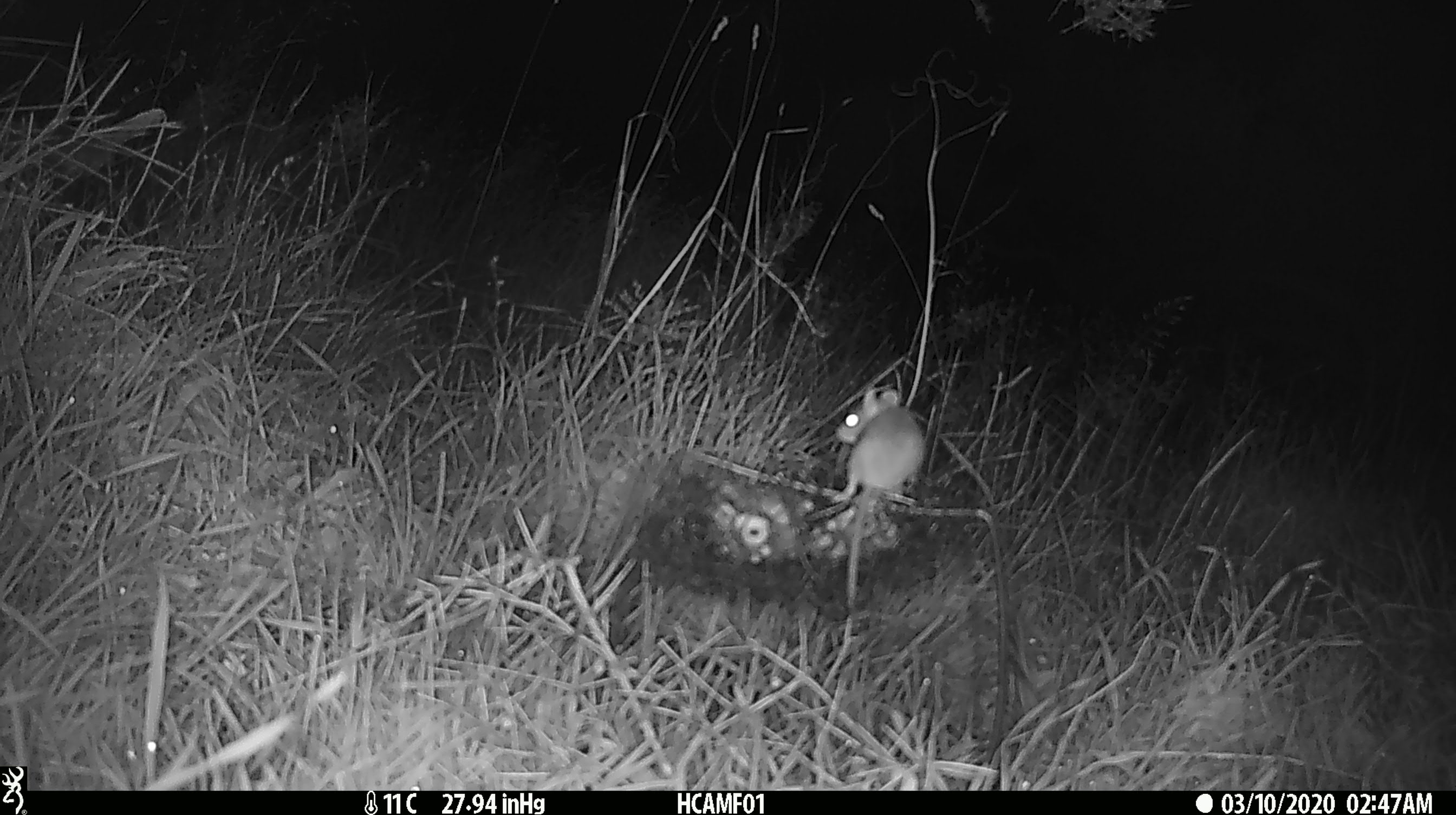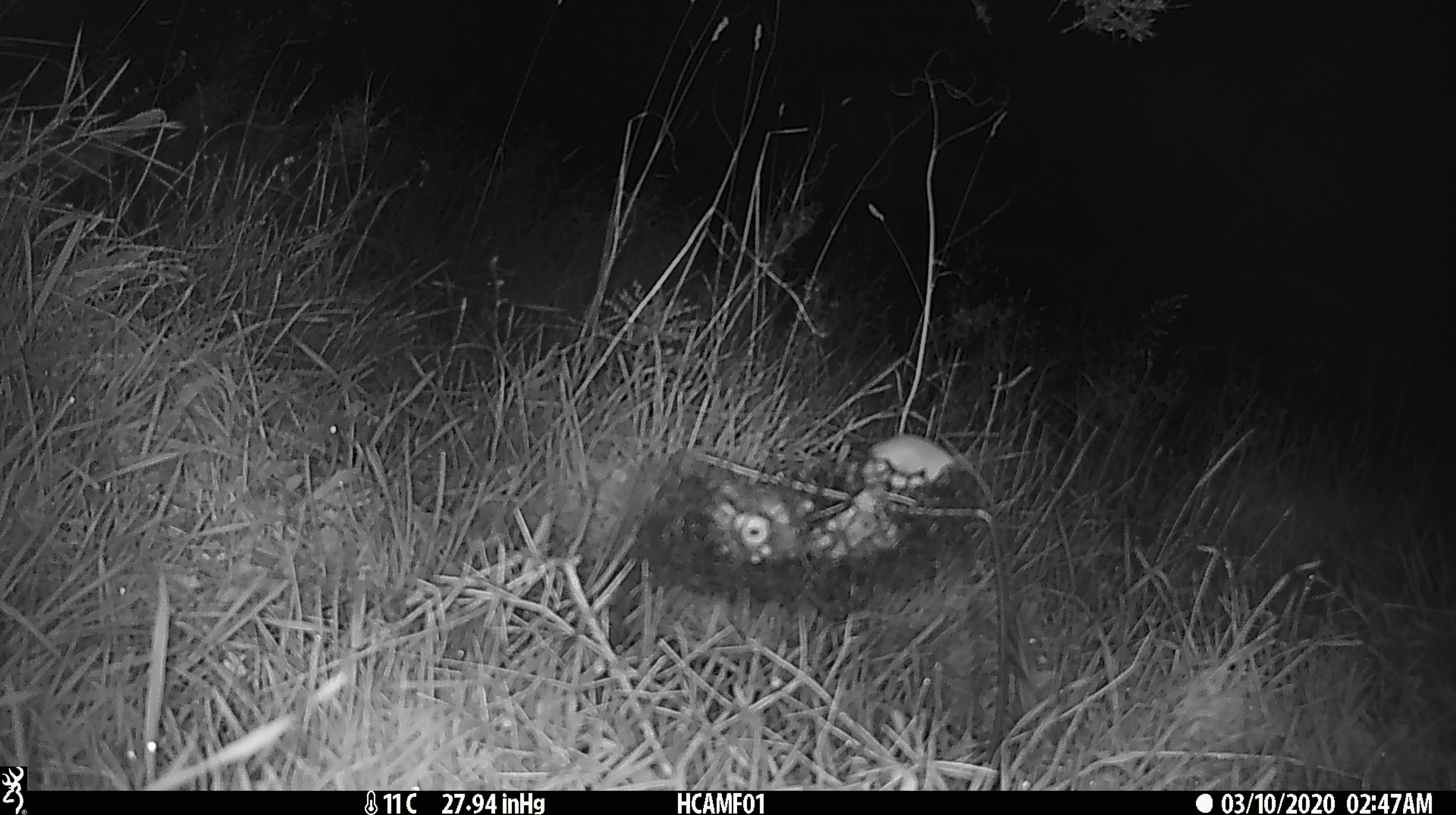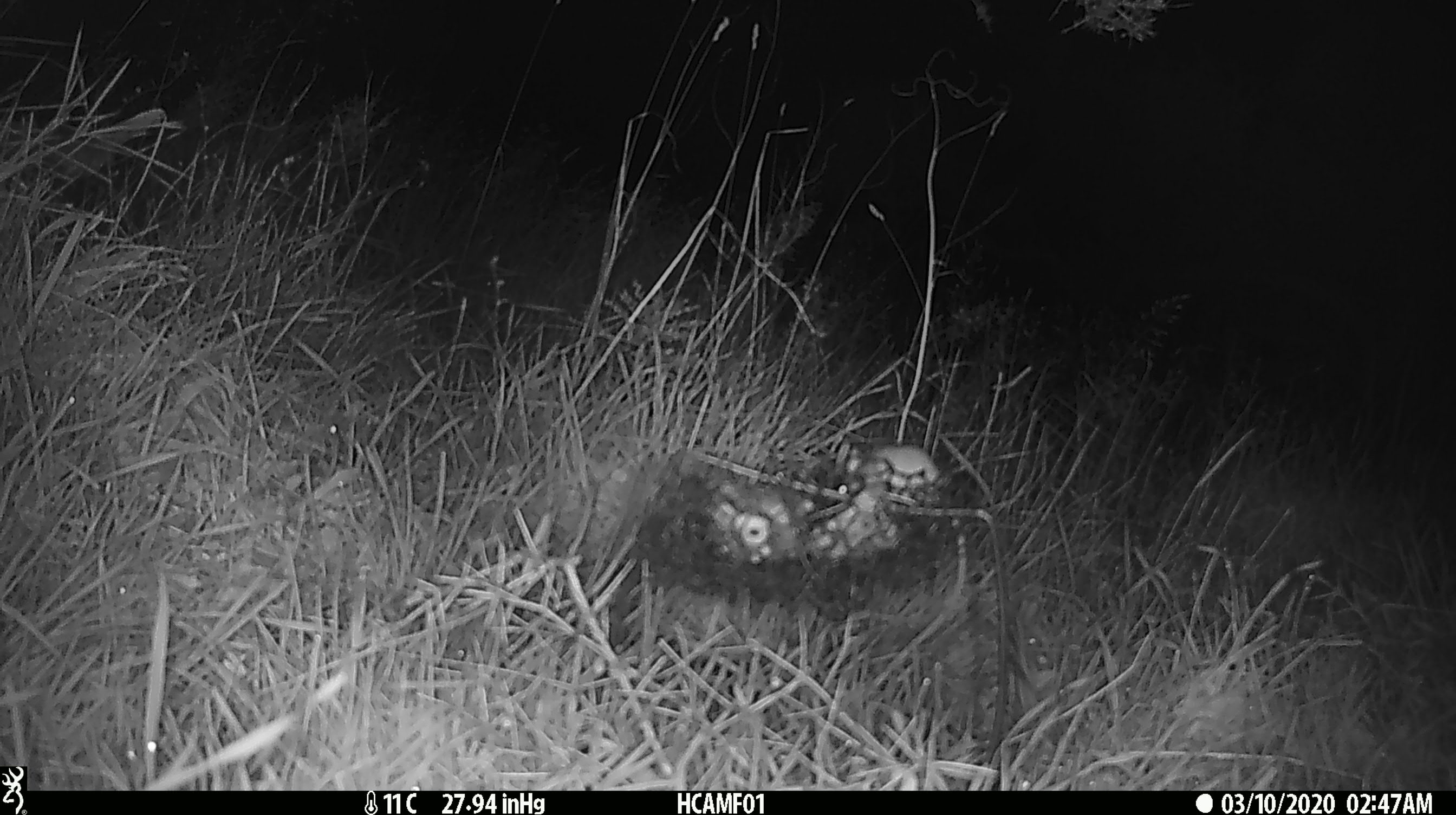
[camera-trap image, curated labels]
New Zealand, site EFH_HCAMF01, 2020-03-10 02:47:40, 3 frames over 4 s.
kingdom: Animalia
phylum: Chordata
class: Mammalia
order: Rodentia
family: Muridae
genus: Mus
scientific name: Mus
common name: mouse